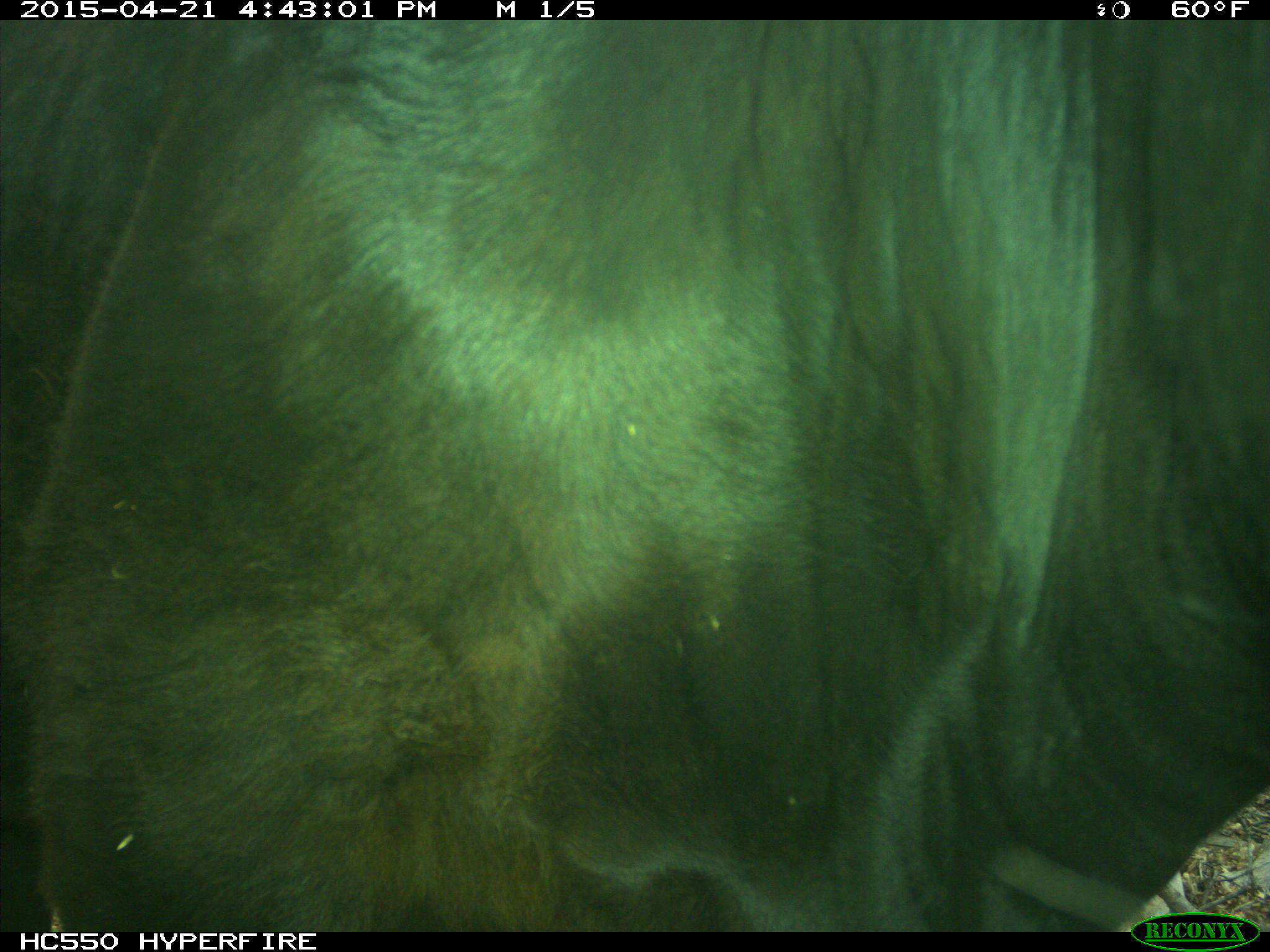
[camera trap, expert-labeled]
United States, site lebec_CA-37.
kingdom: Animalia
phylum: Chordata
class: Mammalia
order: Artiodactyla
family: Bovidae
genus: Bos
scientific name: Bos taurus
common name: domestic cow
Bos taurus (domestic cow).